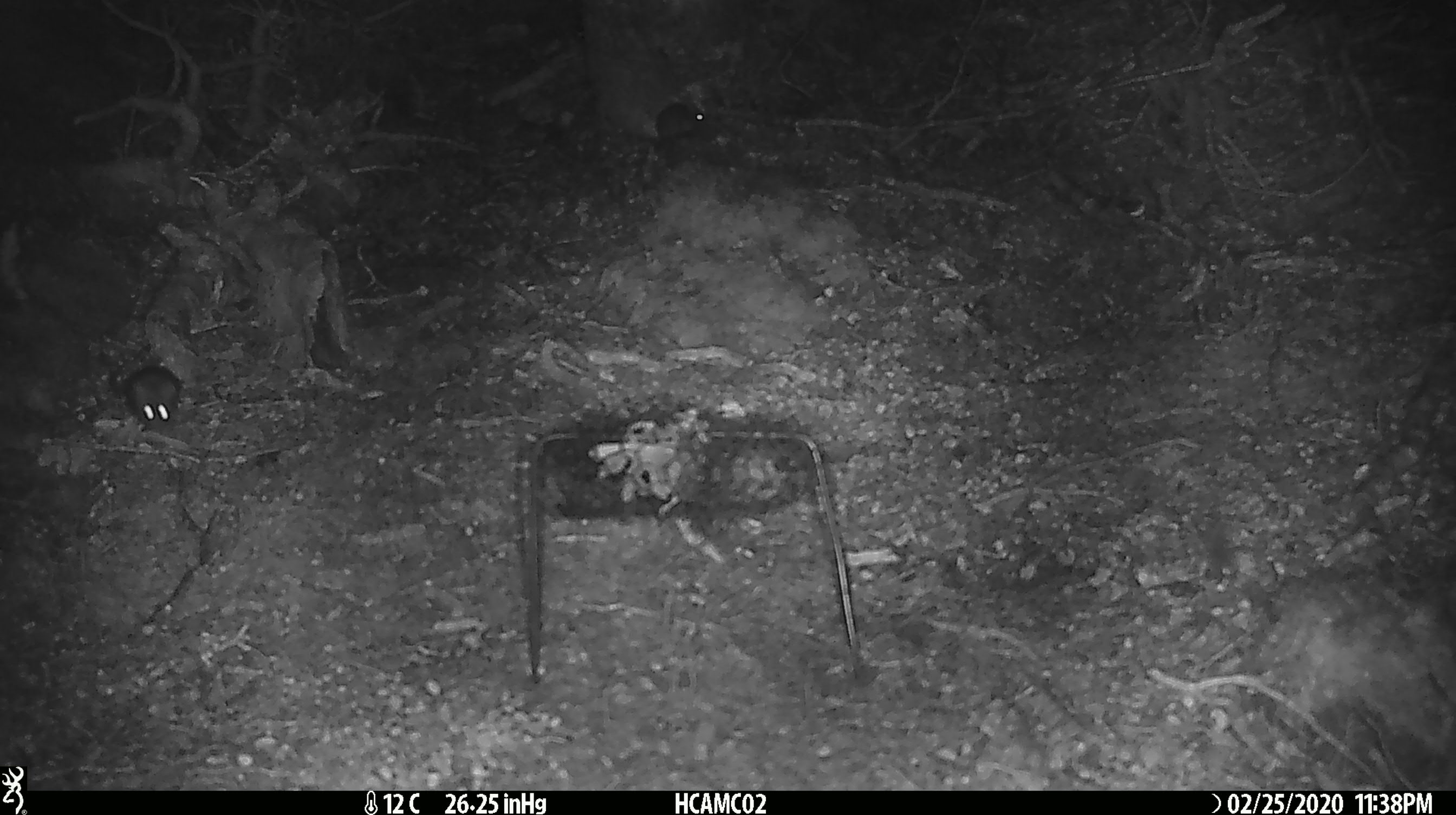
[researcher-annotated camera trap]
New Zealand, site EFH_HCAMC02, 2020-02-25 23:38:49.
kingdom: Animalia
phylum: Chordata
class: Mammalia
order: Rodentia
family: Muridae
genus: Mus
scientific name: Mus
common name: mouse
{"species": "mouse (Mus)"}